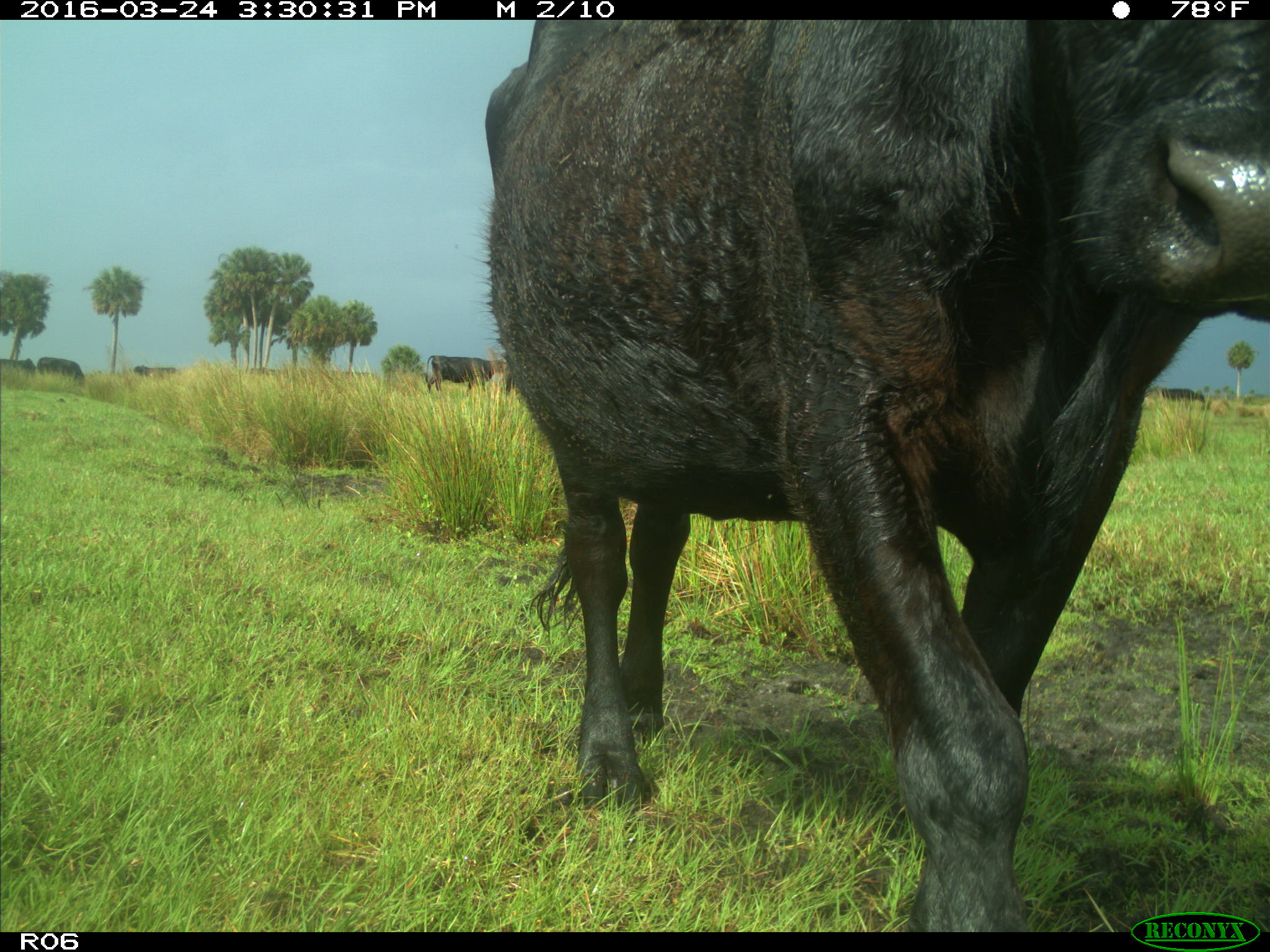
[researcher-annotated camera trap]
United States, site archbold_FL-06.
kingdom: Animalia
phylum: Chordata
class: Mammalia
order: Artiodactyla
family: Bovidae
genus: Bos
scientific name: Bos taurus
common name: domestic cow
Bos taurus (domestic cow).